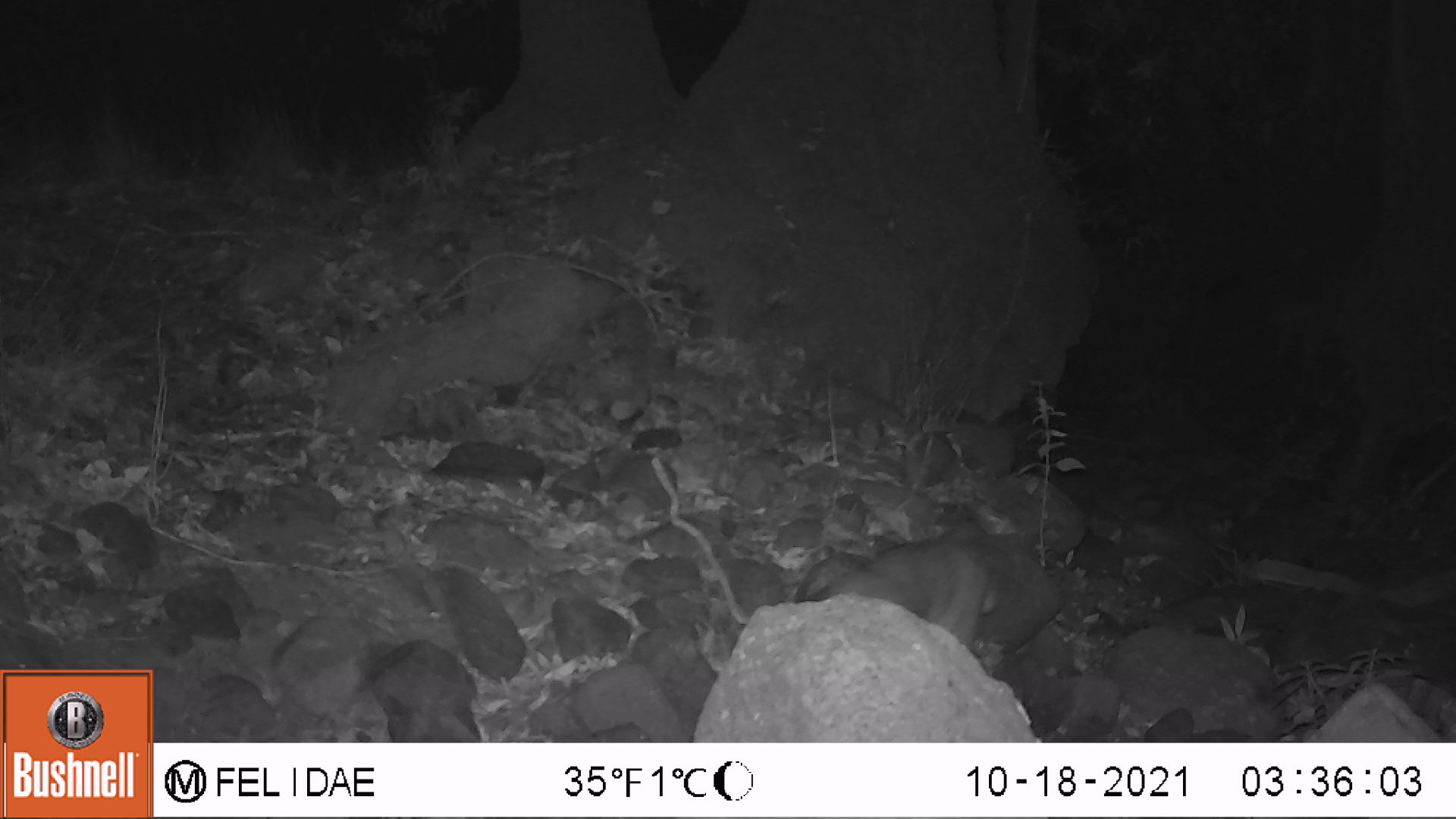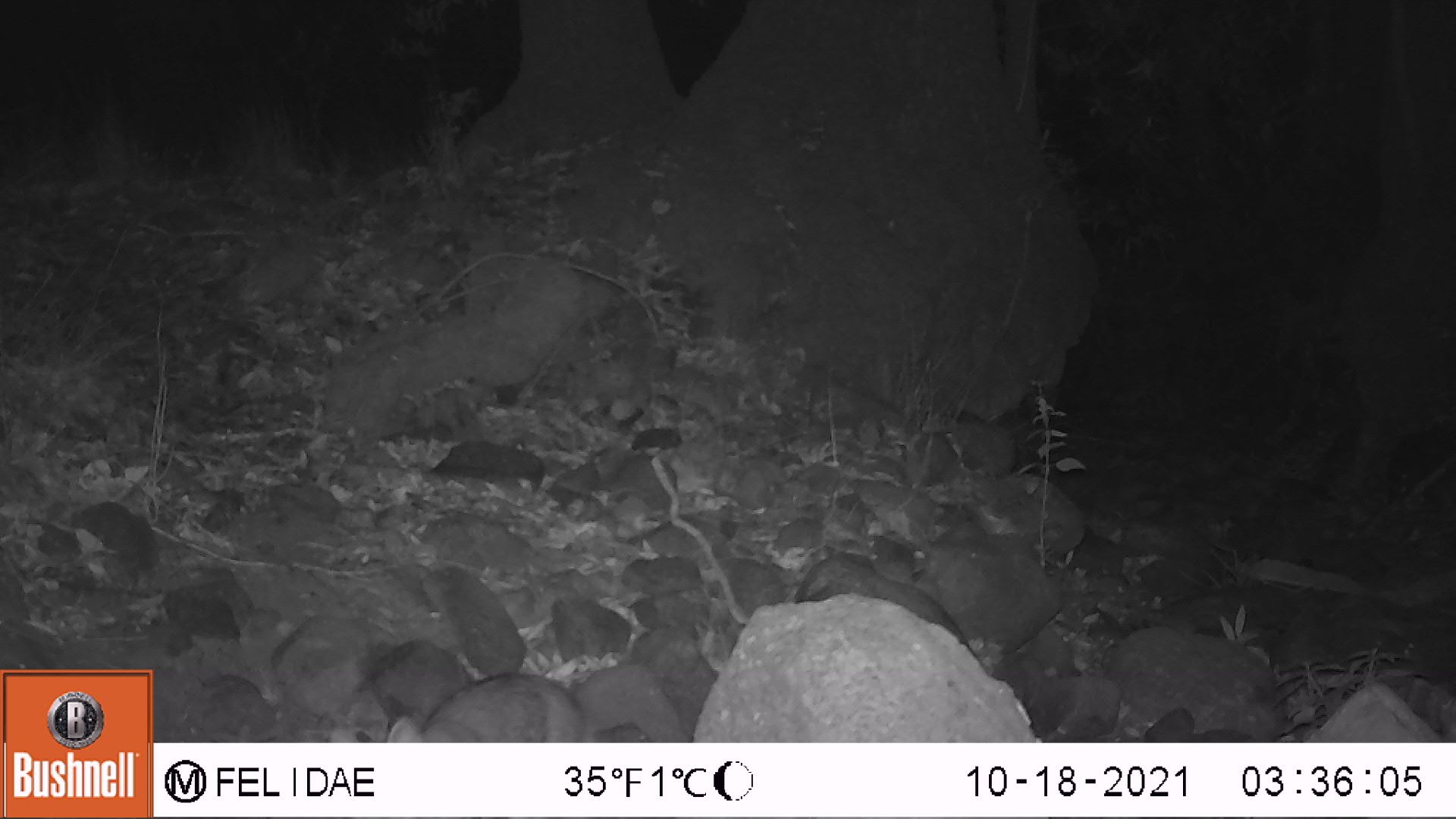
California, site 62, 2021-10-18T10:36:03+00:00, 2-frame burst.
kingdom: Animalia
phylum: Chordata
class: Mammalia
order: Carnivora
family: Procyonidae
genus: Procyon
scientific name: Procyon lotor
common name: raccoon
Raccoon (Procyon lotor).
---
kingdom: Animalia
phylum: Chordata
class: Mammalia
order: Carnivora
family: Felidae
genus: Lynx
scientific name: Lynx rufus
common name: bobcat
Bobcat (Lynx rufus).